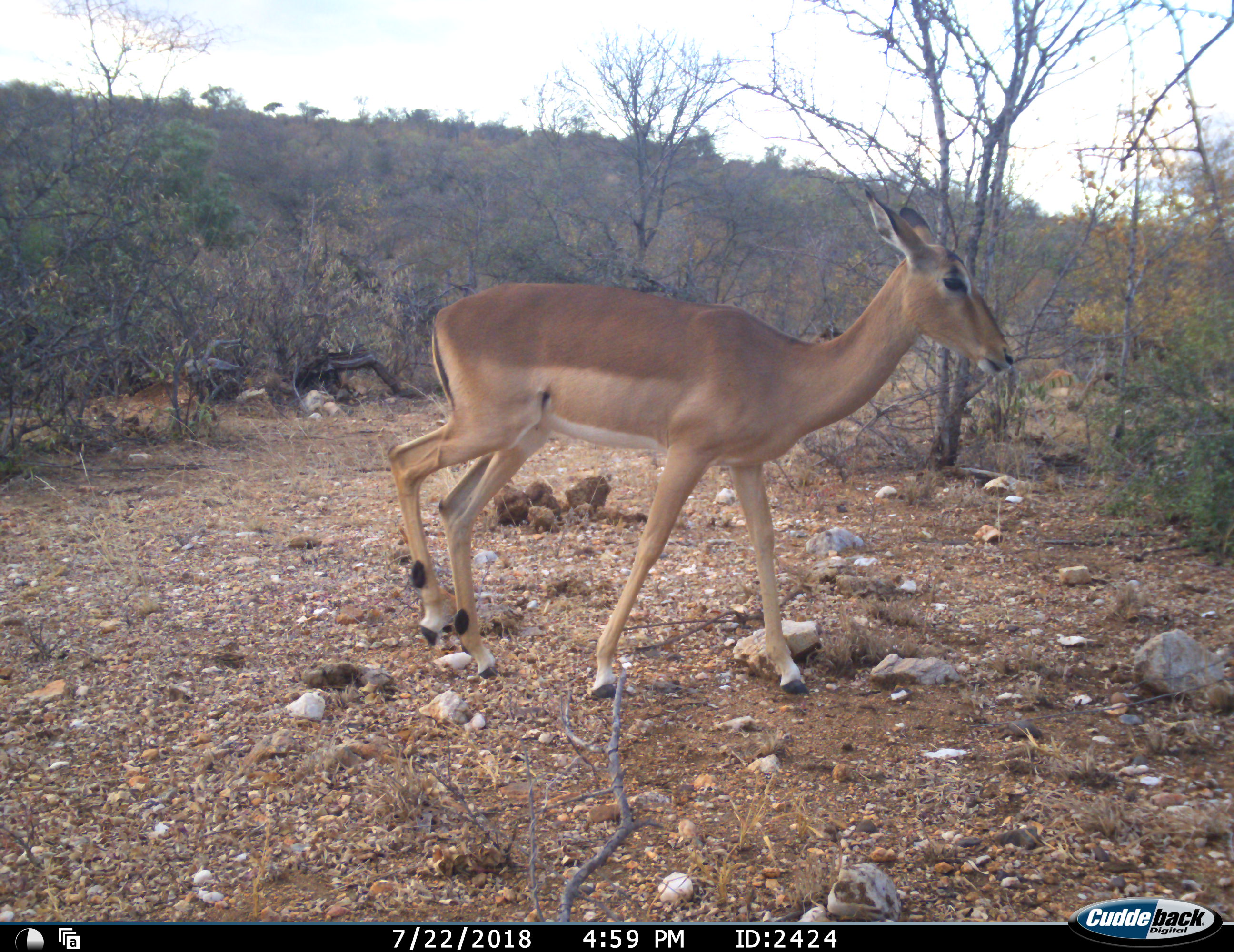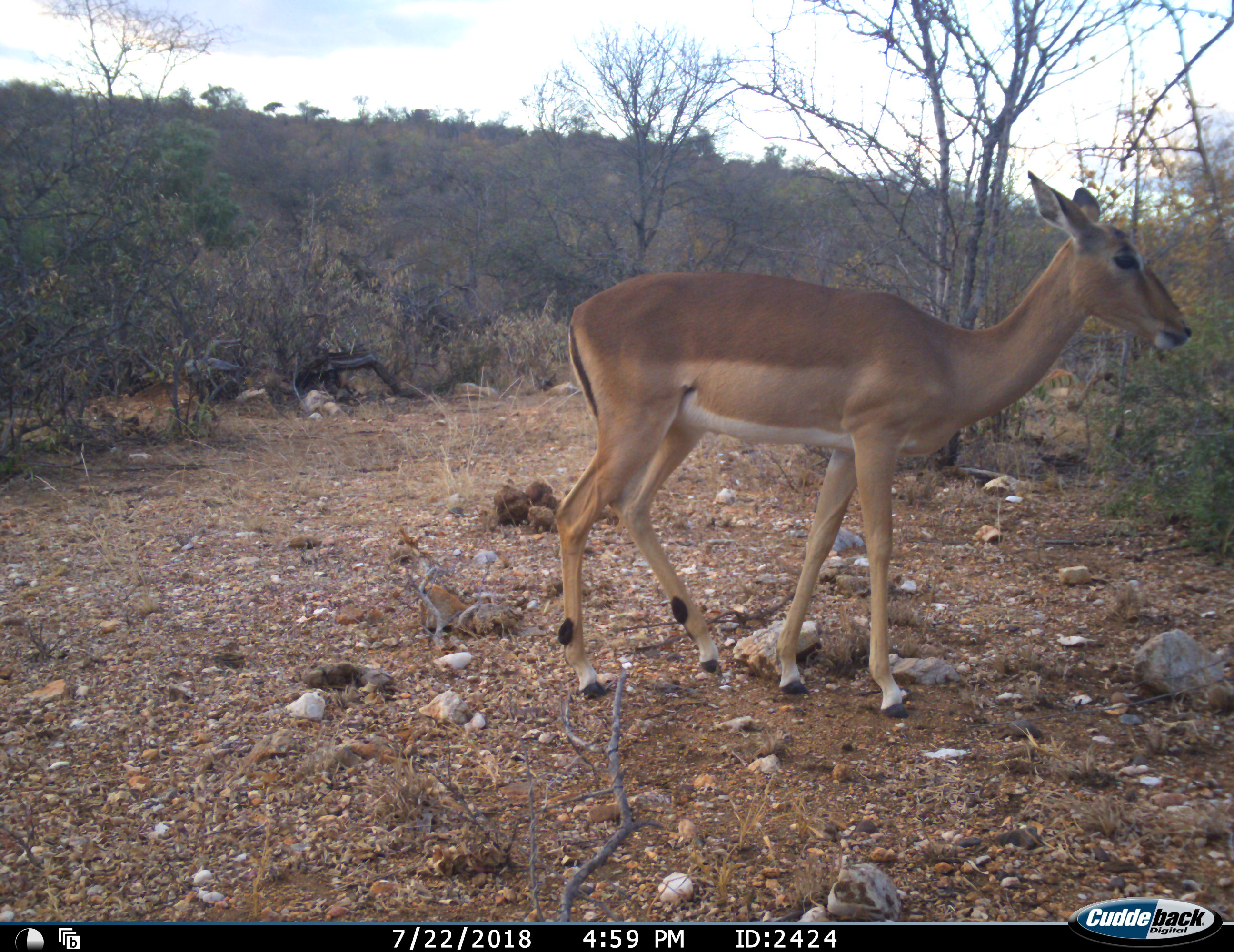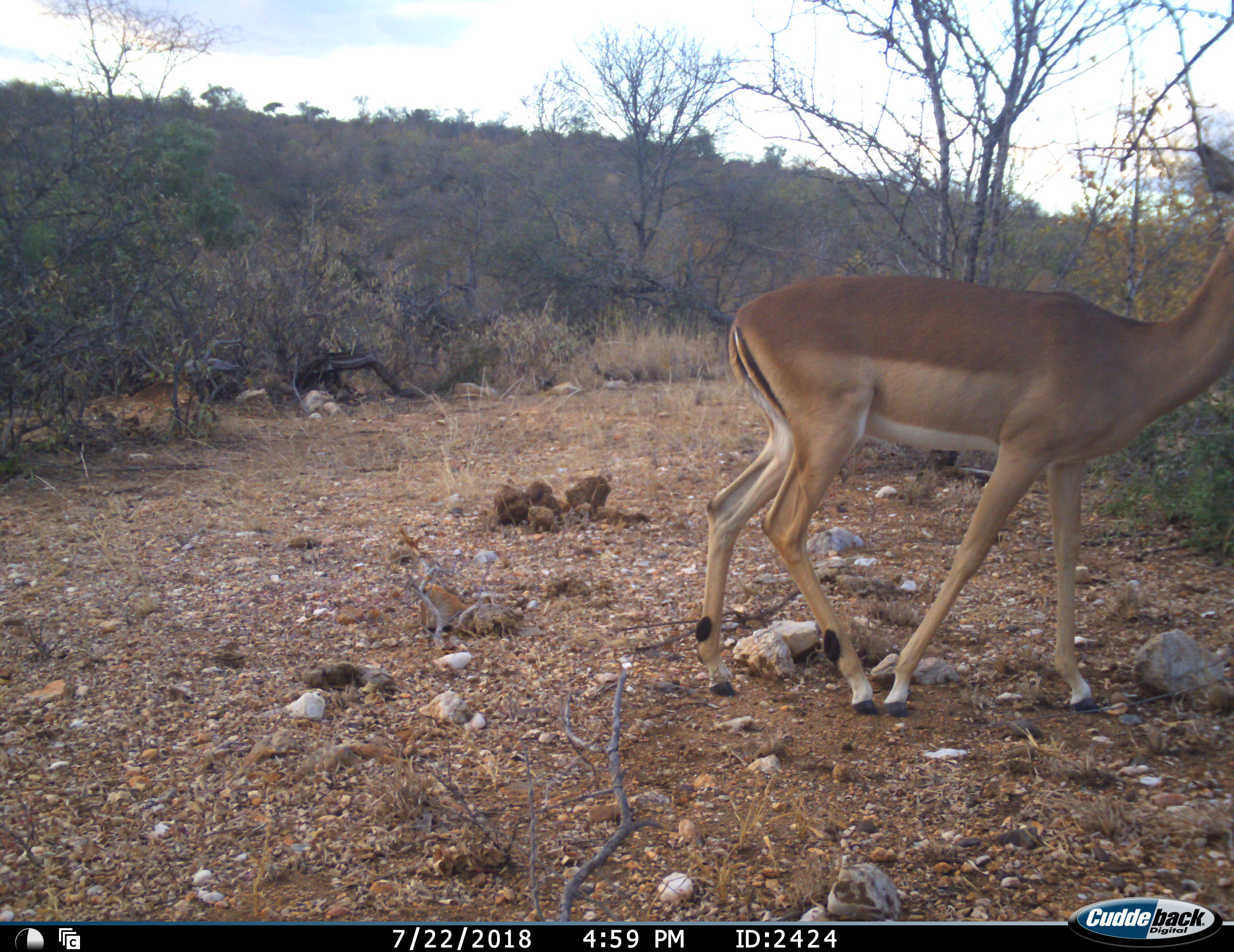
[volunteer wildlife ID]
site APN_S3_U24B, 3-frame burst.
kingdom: Animalia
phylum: Chordata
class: Mammalia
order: Artiodactyla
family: Bovidae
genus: Aepyceros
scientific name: Aepyceros melampus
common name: impala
Impala (Aepyceros melampus), count 1. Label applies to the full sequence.